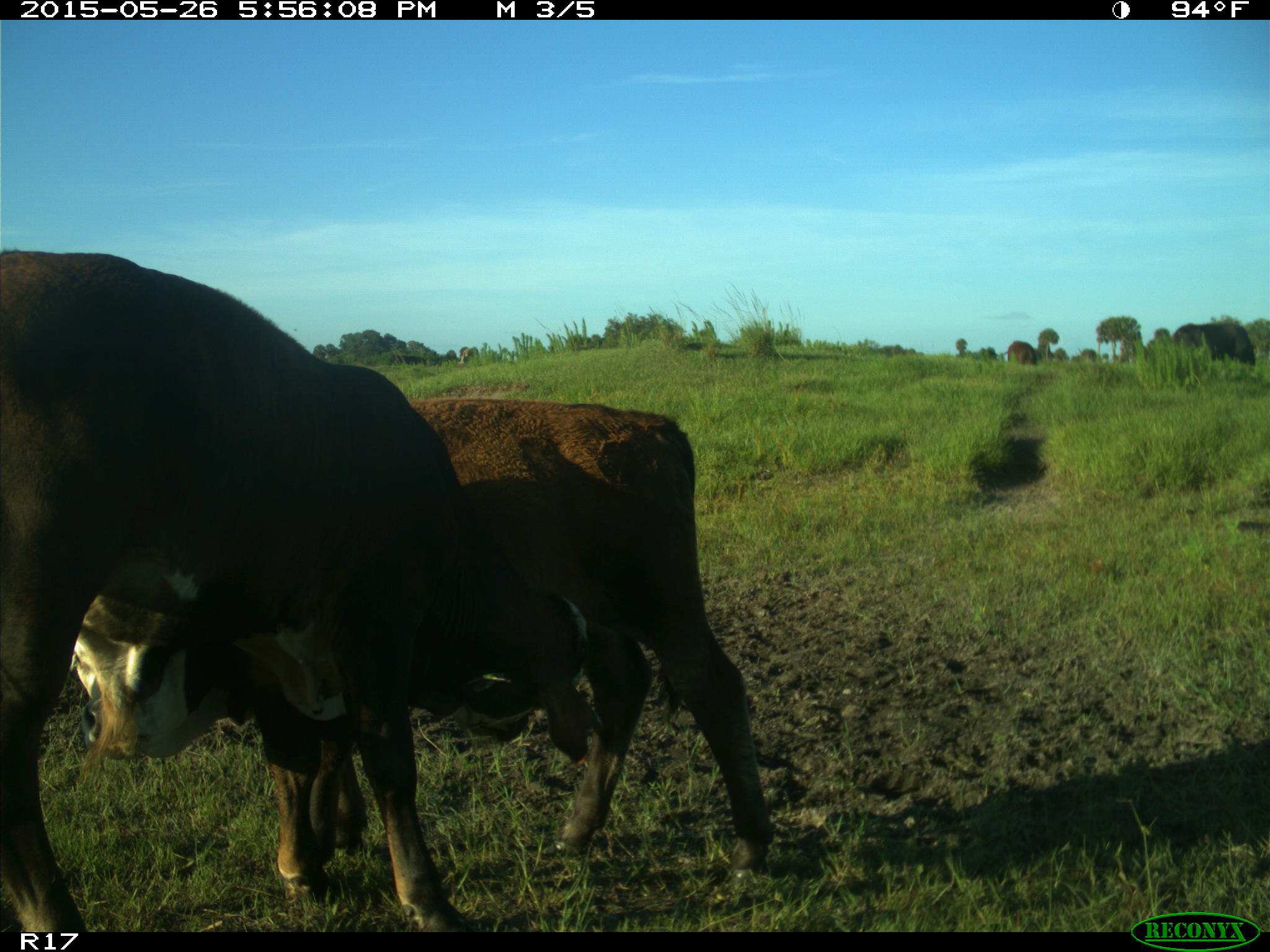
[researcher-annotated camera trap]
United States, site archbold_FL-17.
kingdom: Animalia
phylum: Chordata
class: Mammalia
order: Artiodactyla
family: Bovidae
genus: Bos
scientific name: Bos taurus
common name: domestic cow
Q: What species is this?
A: Bos taurus (domestic cow).